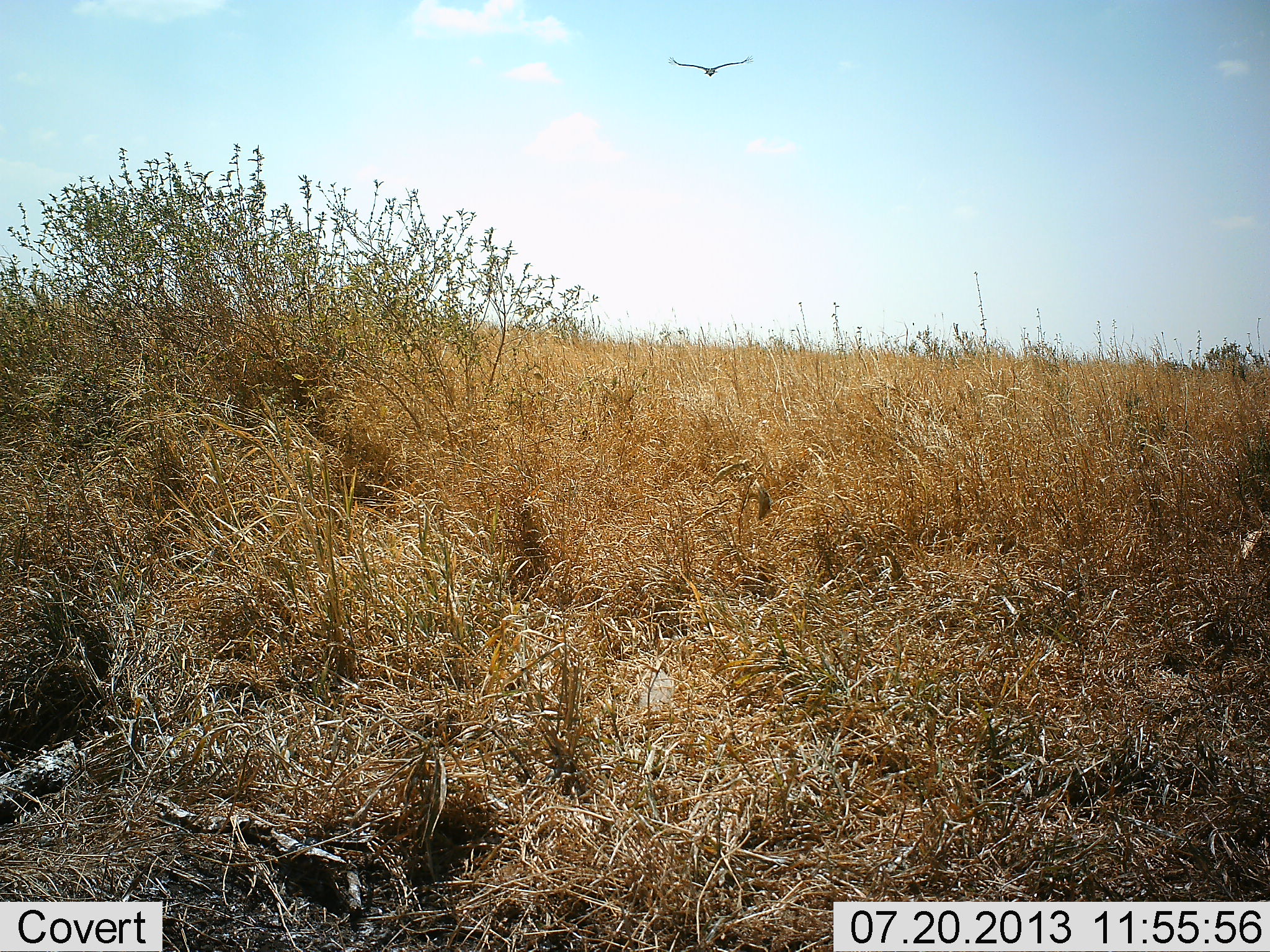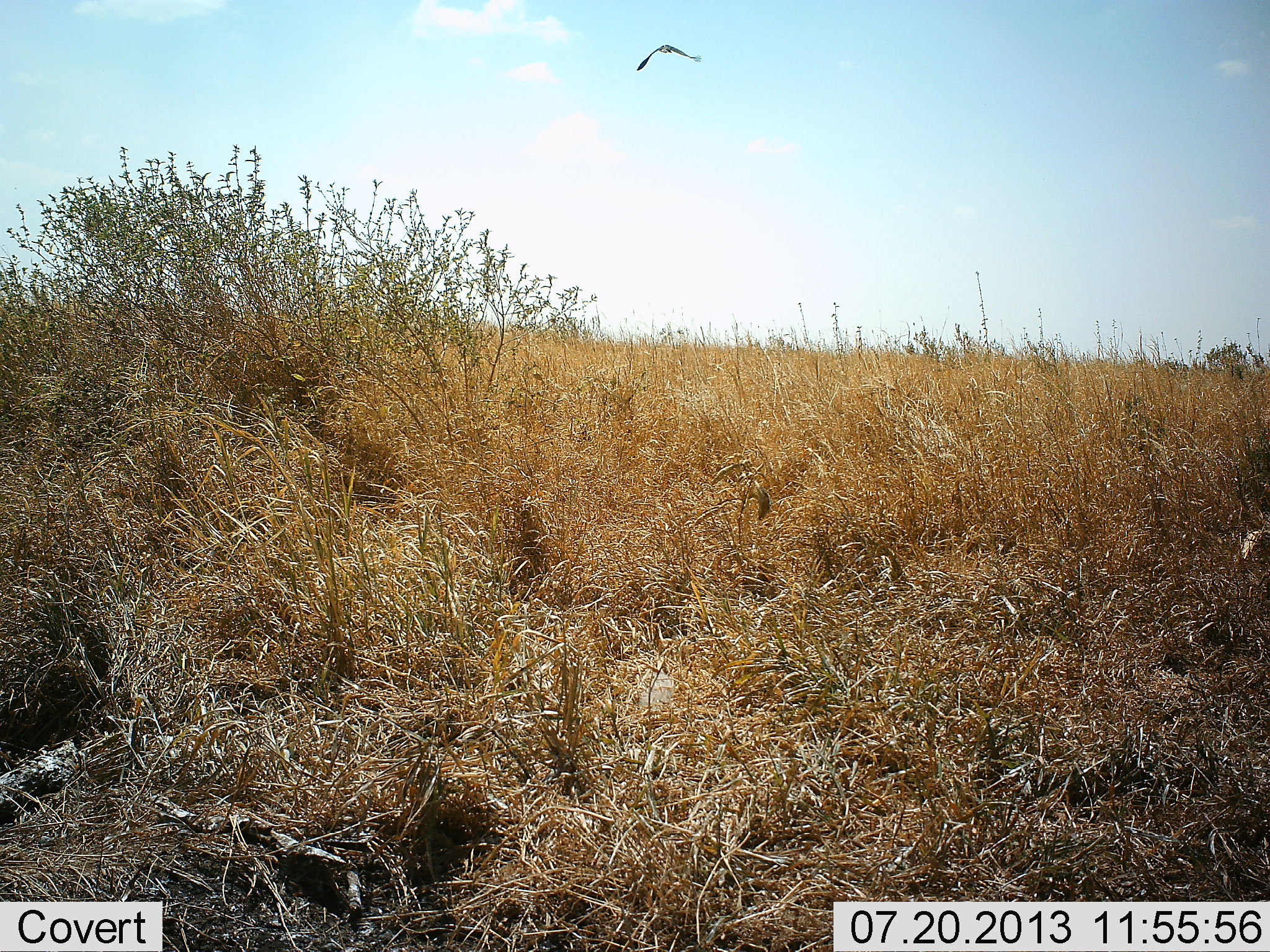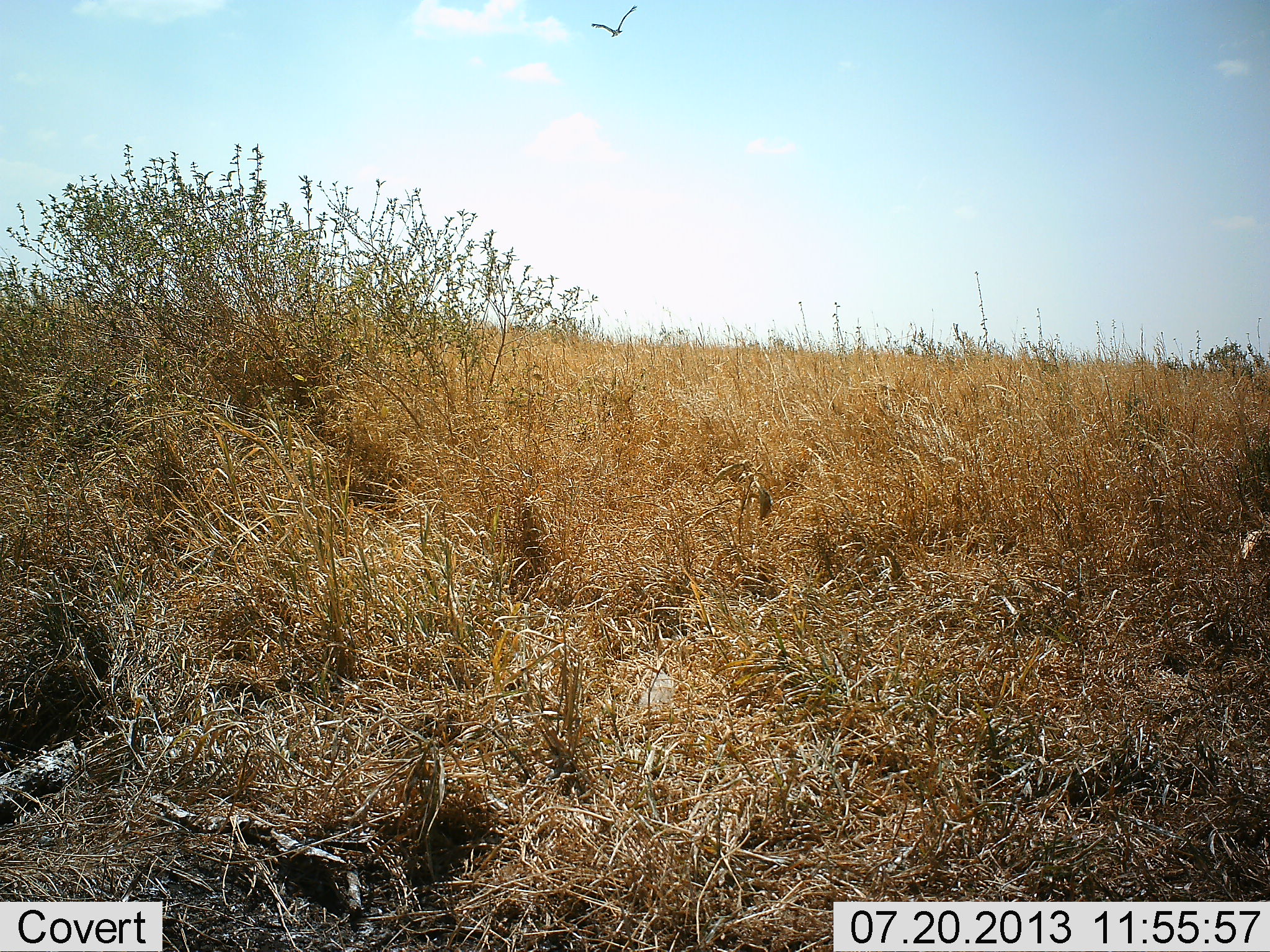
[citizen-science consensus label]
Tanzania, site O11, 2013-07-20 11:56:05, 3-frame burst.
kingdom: Animalia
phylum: Chordata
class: Aves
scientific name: Aves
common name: bird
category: otherbird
Otherbird (bird) (Aves), count 1. Behavior (volunteer vote fractions): standing 0%, resting 0%, moving 100%, interacting 0%. Young present (vote fraction): 0%. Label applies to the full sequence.